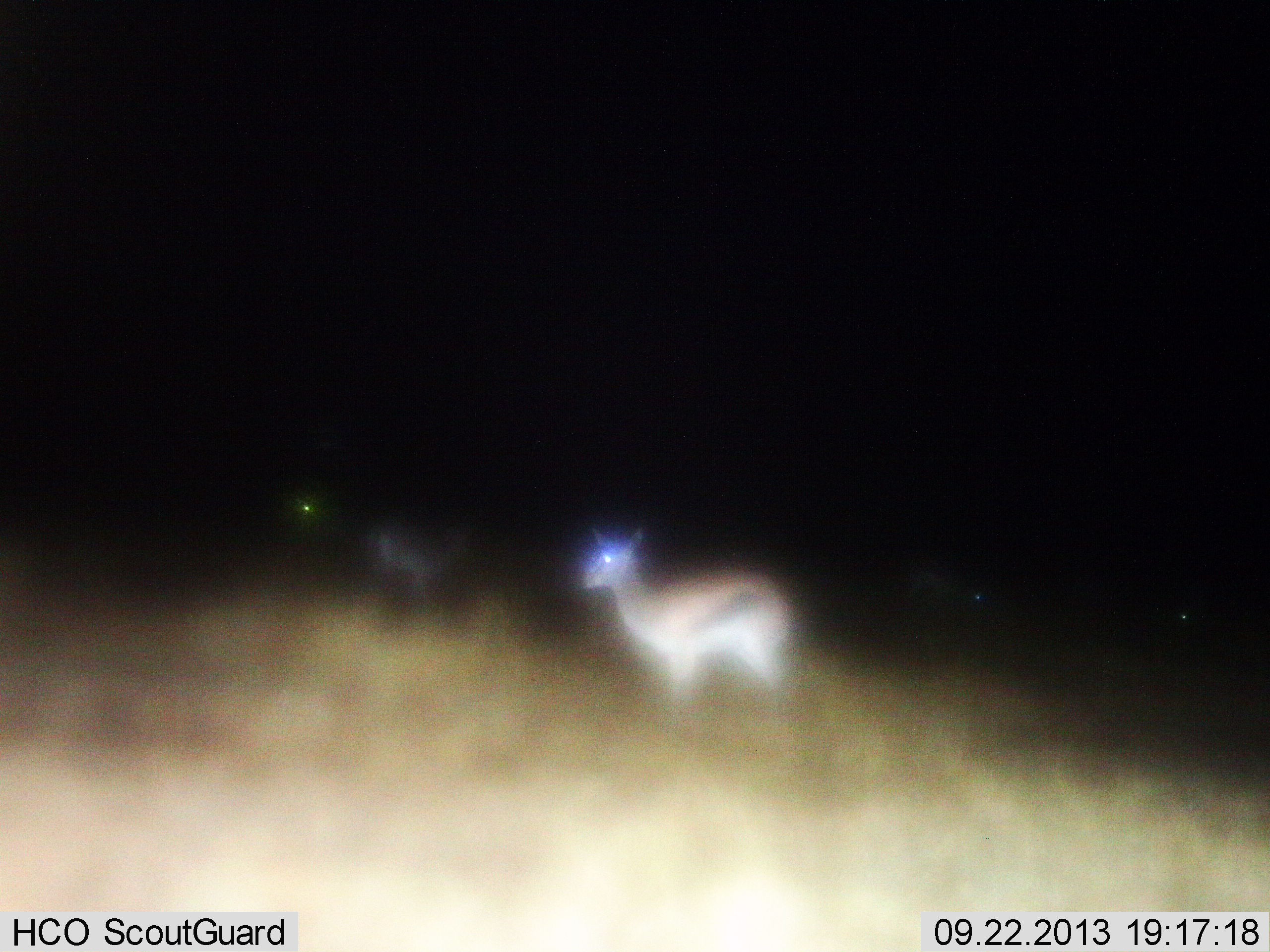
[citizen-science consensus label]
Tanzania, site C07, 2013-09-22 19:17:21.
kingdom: Animalia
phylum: Chordata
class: Mammalia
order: Artiodactyla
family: Bovidae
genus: Eudorcas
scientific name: Eudorcas thomsonii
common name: thomson's gazelle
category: gazellethomsons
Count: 4.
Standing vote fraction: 100%.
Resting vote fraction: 0%.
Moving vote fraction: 0%.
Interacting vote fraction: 0%.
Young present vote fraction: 0%.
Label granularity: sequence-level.